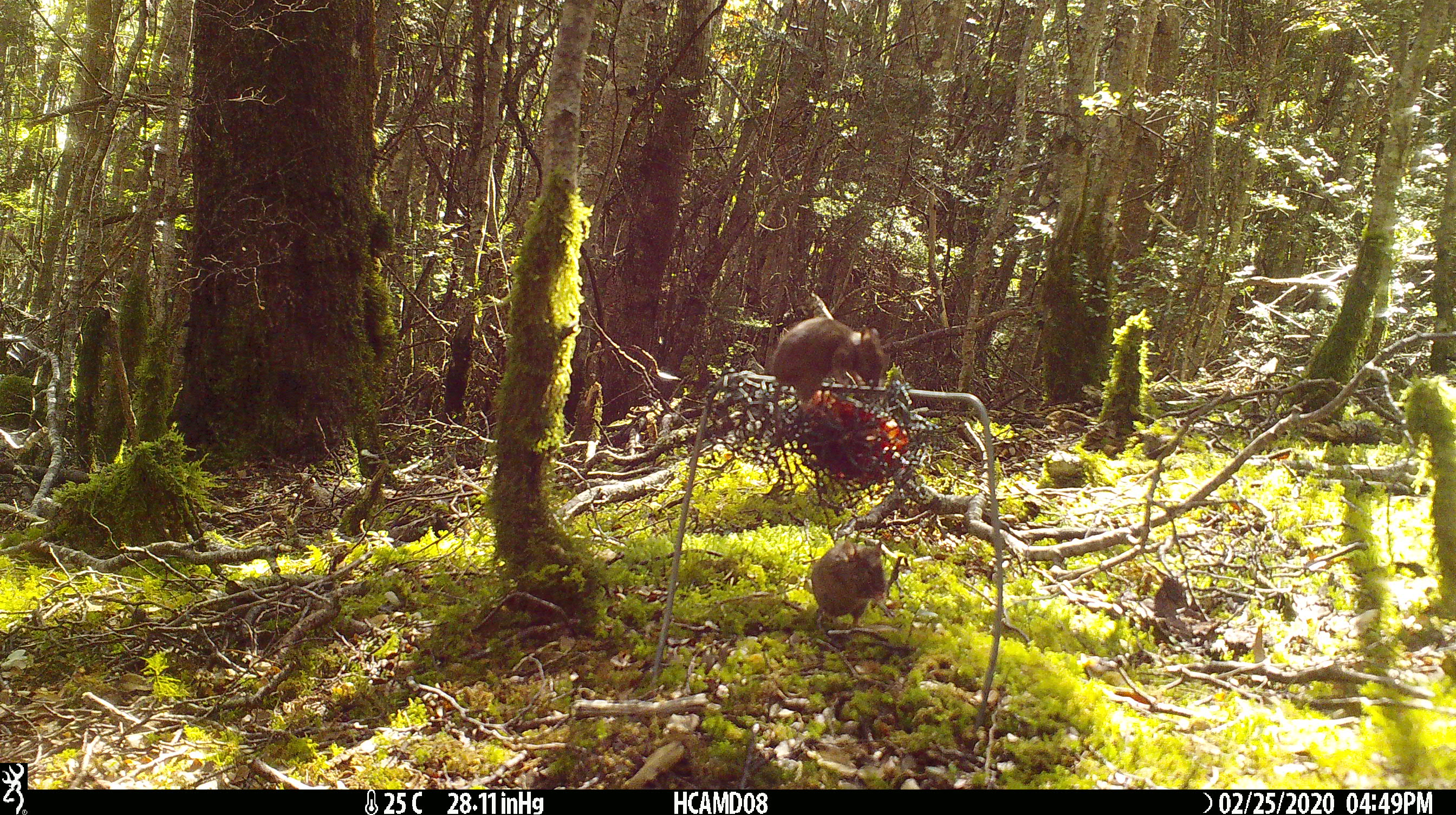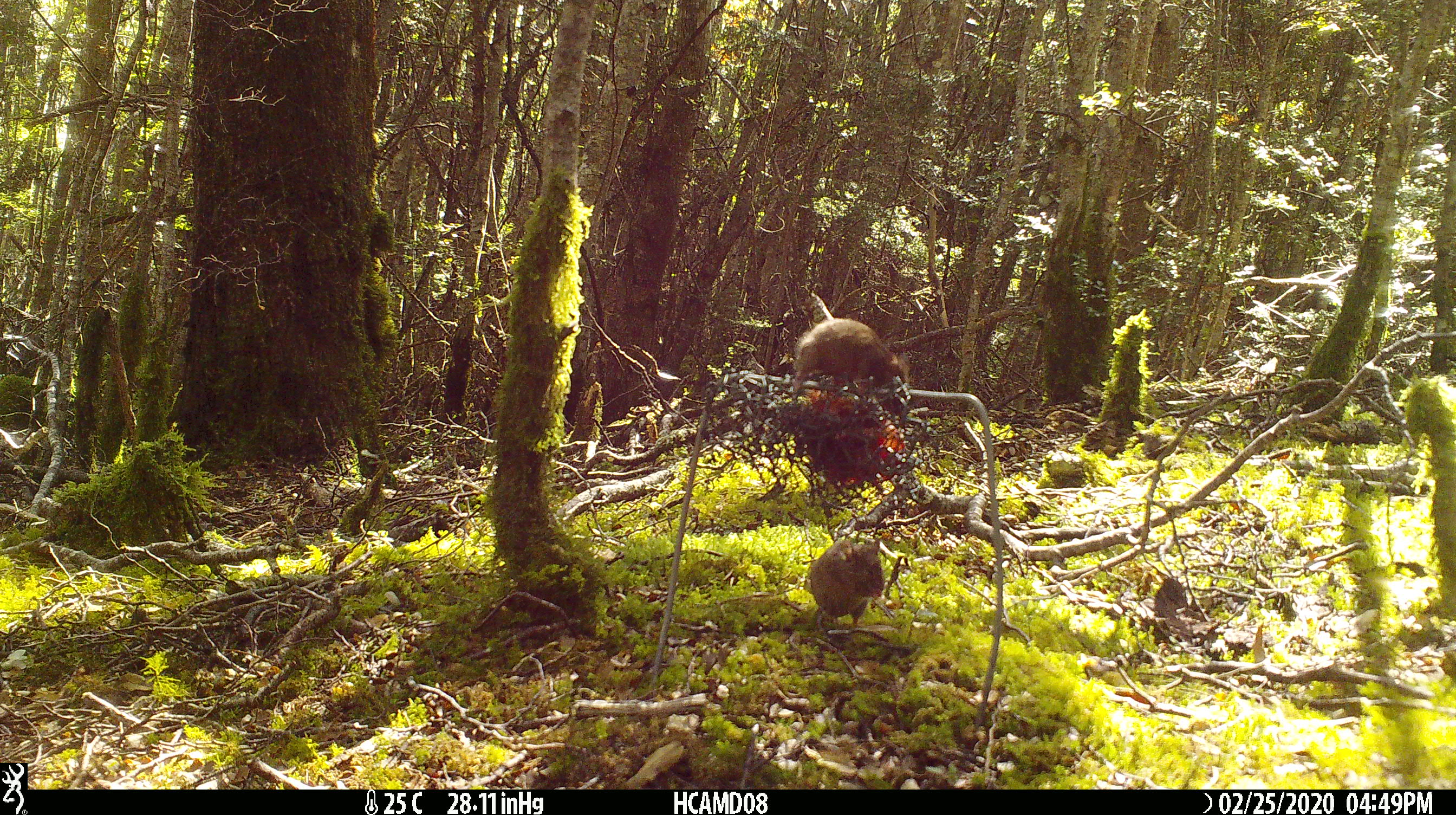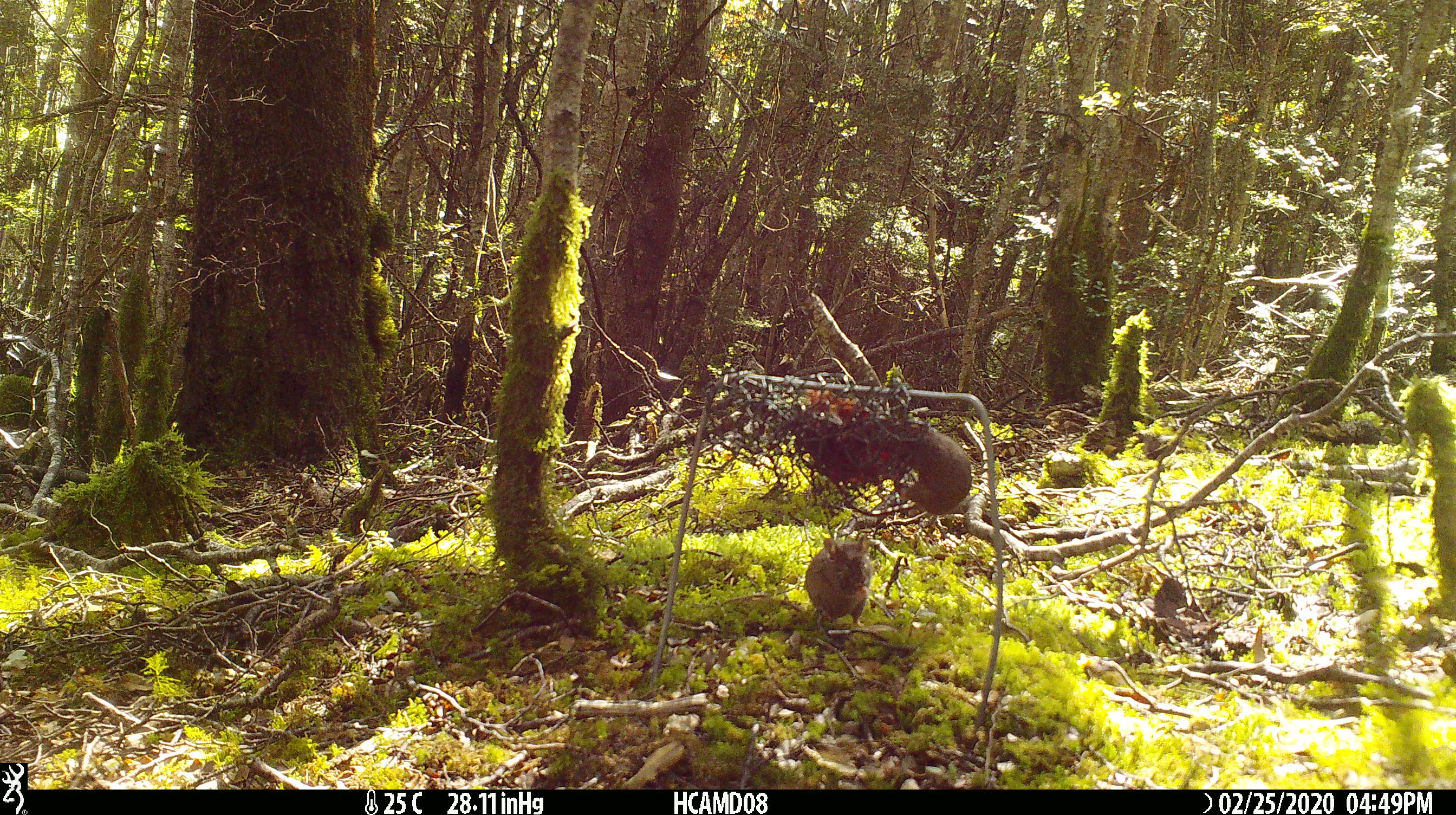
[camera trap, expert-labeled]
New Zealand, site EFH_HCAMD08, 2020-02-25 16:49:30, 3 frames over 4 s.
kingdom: Animalia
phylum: Chordata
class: Mammalia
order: Rodentia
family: Muridae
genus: Mus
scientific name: Mus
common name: mouse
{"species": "mouse (Mus)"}